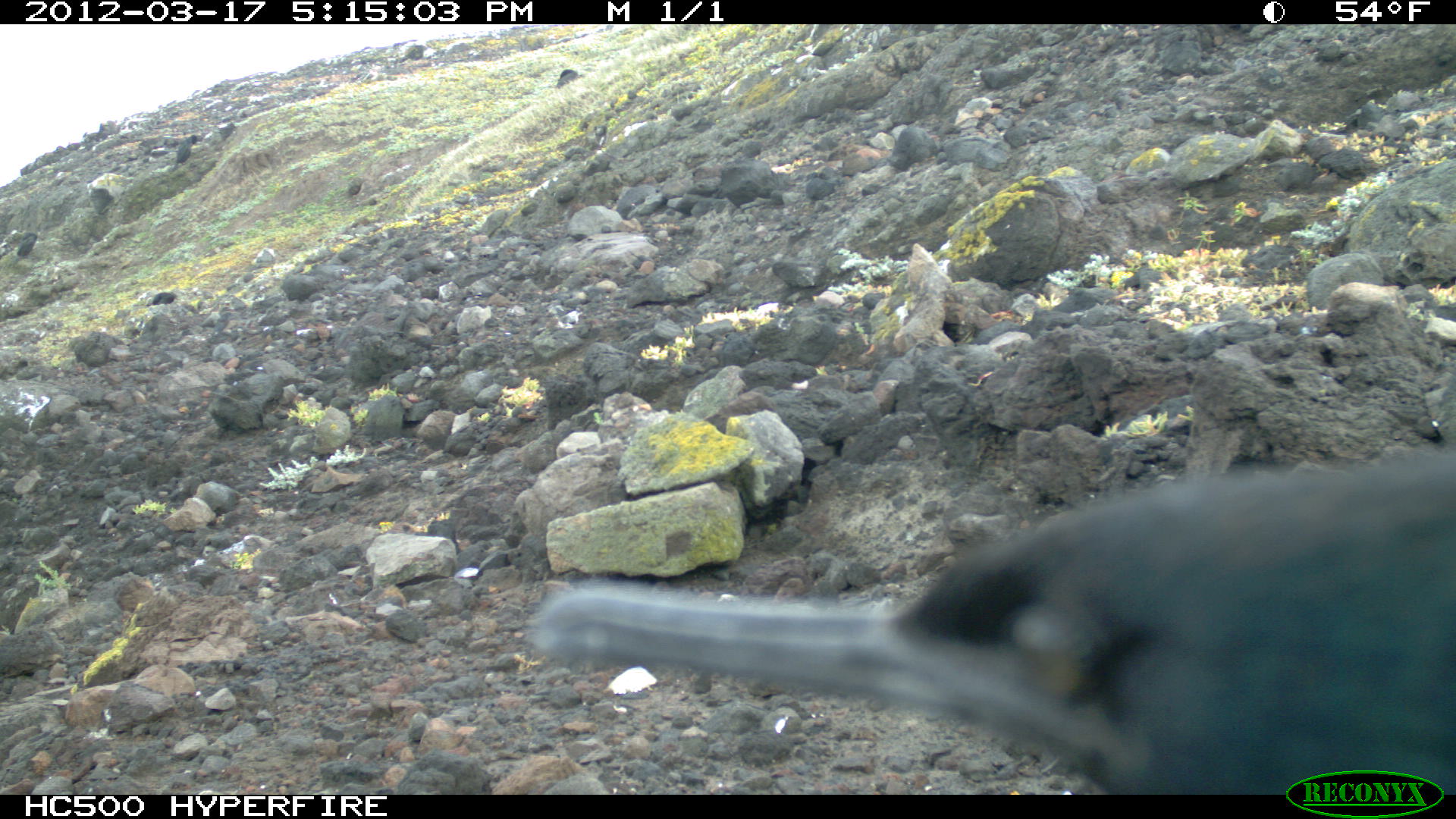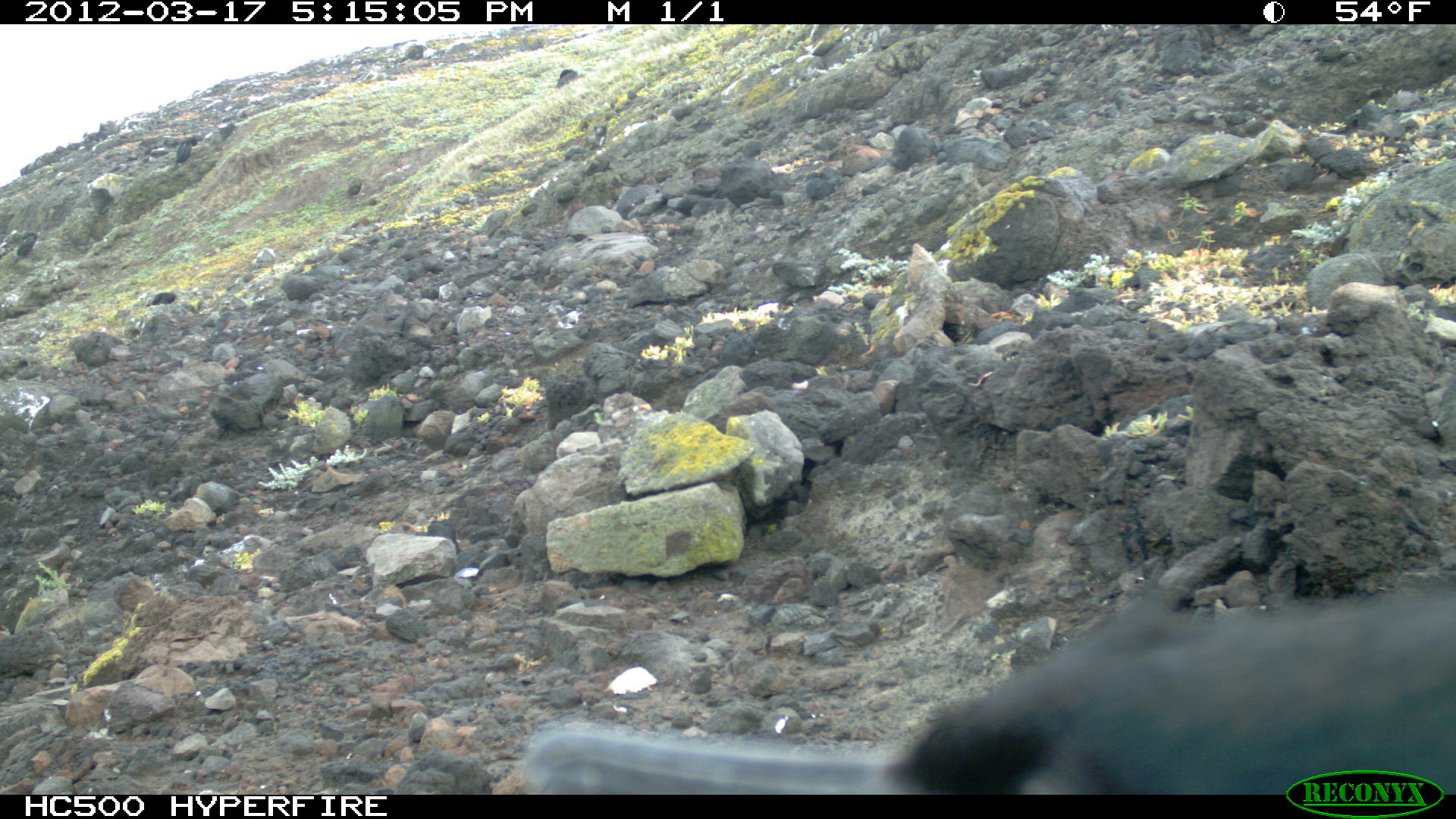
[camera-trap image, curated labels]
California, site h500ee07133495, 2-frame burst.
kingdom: Animalia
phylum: Chordata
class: Aves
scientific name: Aves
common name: bird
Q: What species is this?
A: Bird (Aves).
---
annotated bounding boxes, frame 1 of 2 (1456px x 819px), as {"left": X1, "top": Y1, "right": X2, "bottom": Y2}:
bird: {"left": 522, "top": 444, "right": 1455, "bottom": 794}; {"left": 175, "top": 133, "right": 196, "bottom": 165}; {"left": 17, "top": 234, "right": 37, "bottom": 259}; {"left": 152, "top": 292, "right": 175, "bottom": 305}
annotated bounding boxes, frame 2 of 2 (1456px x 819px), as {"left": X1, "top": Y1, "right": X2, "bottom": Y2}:
bird: {"left": 519, "top": 586, "right": 1455, "bottom": 793}